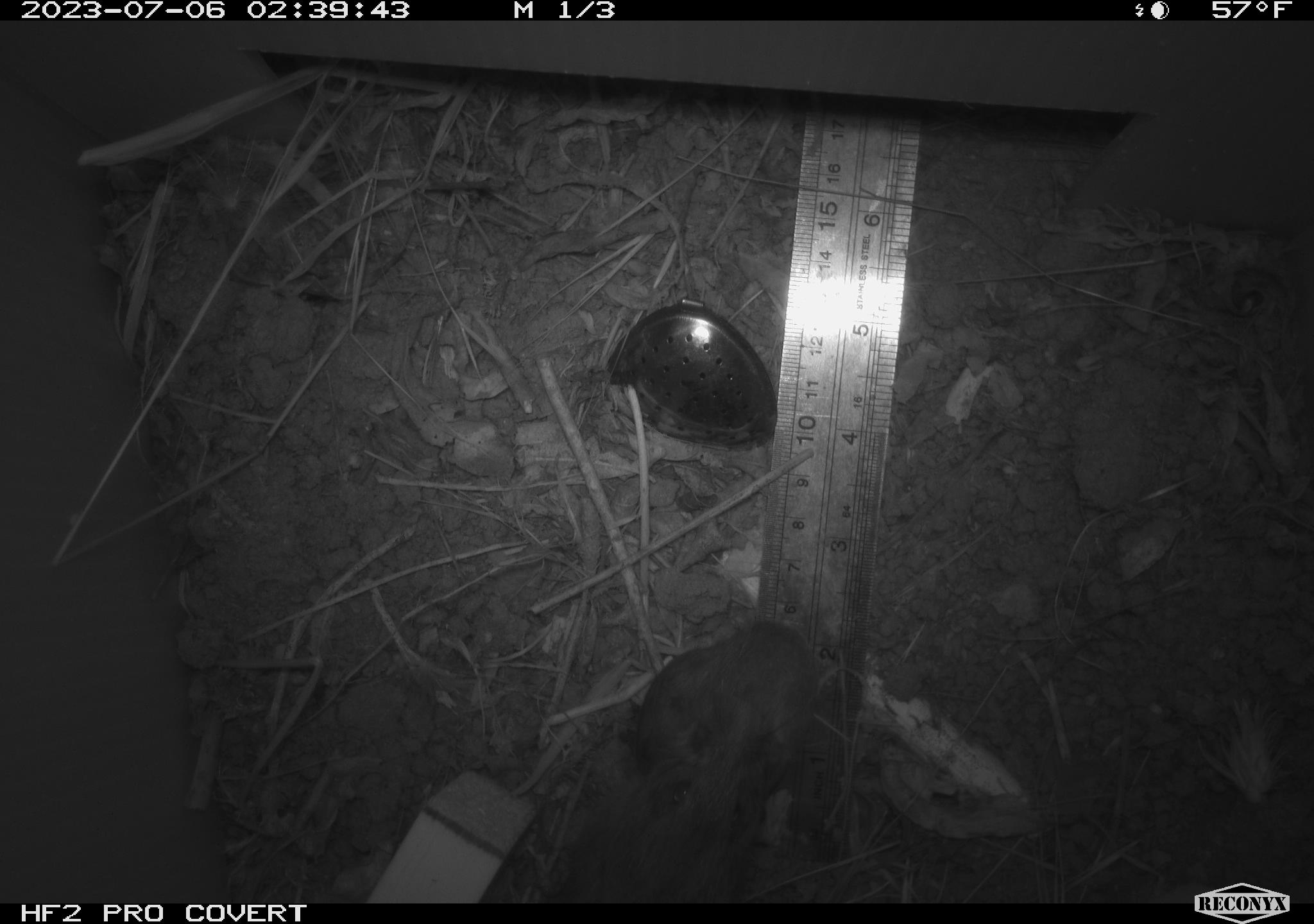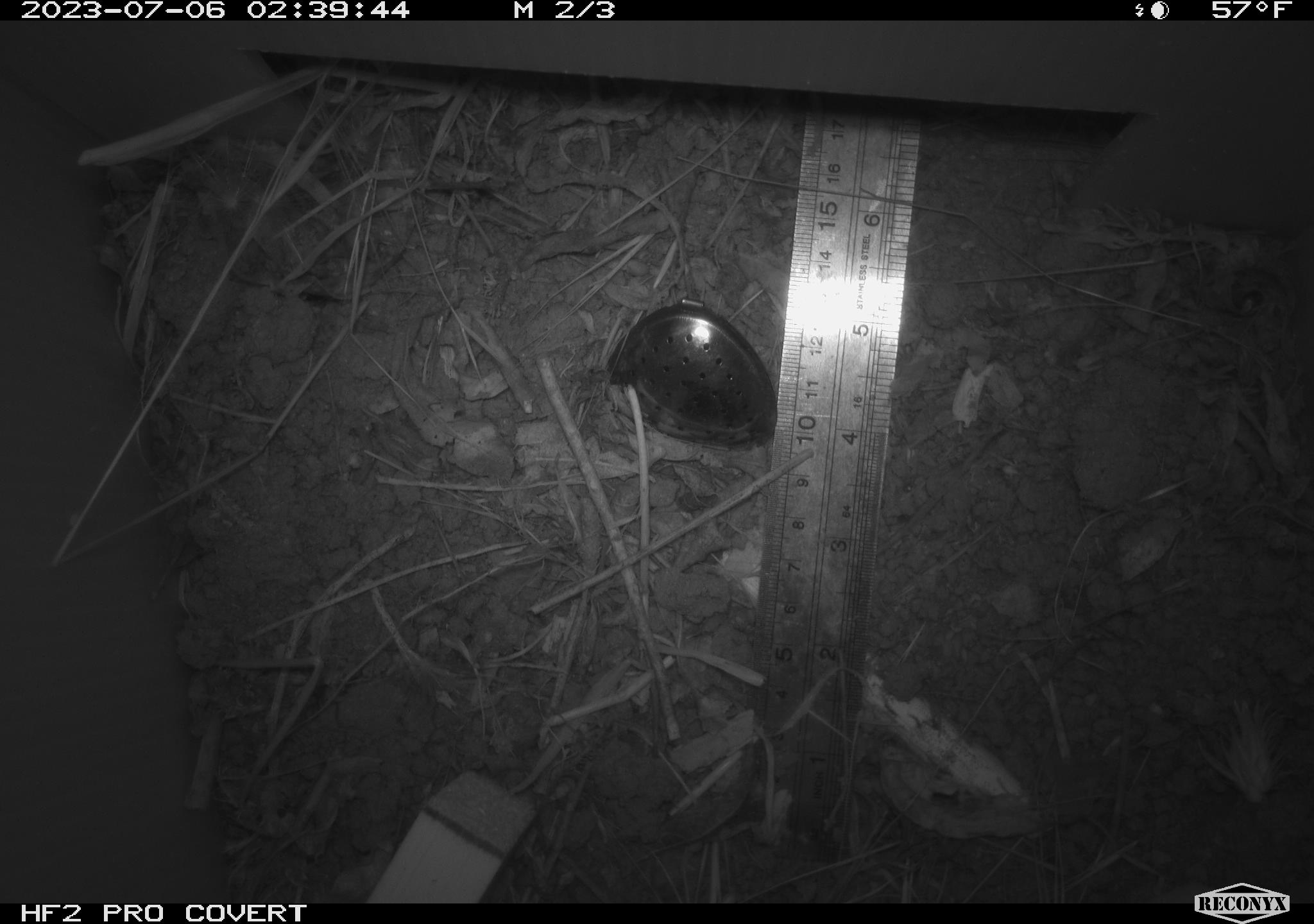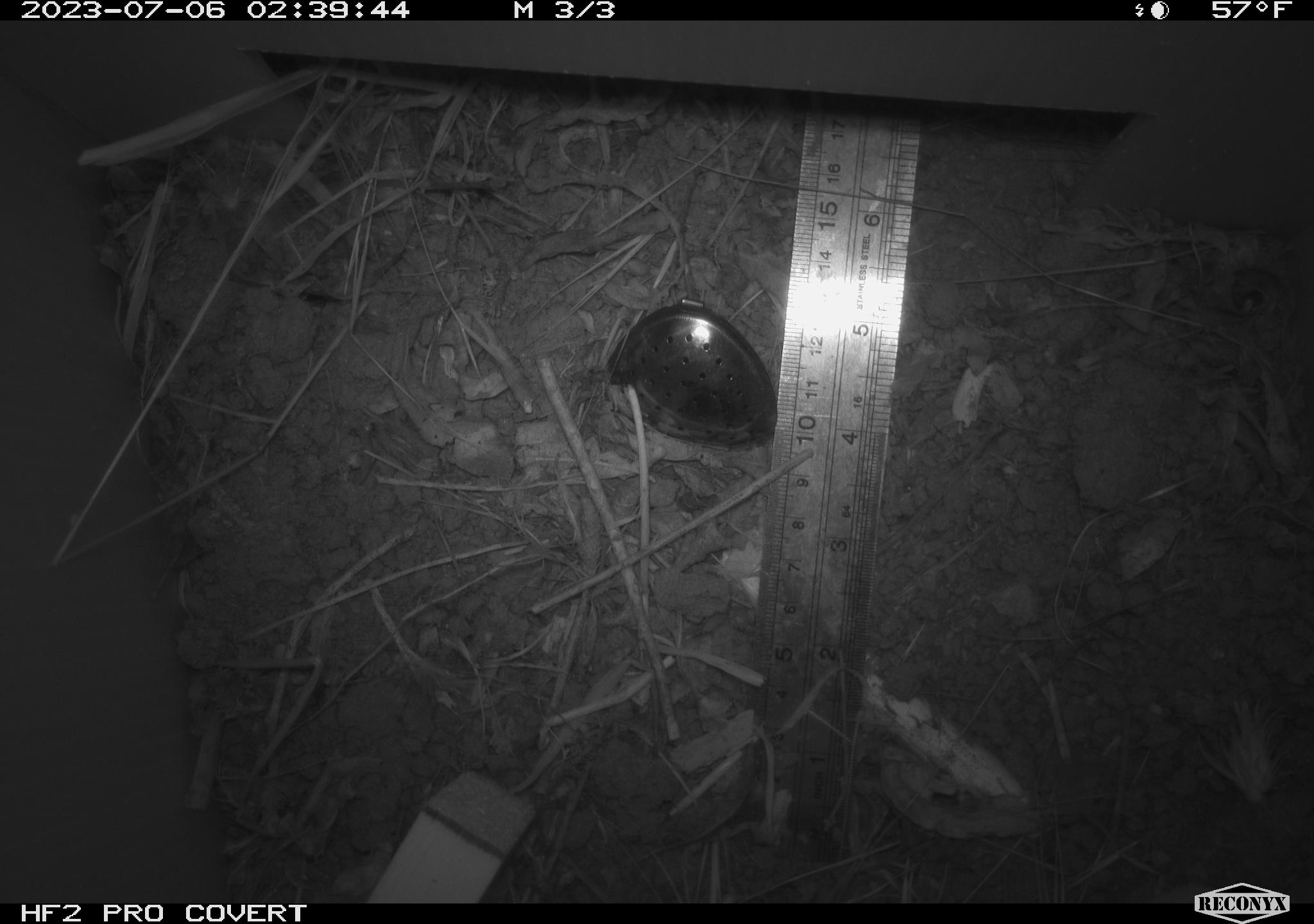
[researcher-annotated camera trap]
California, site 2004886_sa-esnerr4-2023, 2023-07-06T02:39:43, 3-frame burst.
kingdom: Animalia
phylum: Chordata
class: Mammalia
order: Rodentia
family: Cricetidae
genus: Microtus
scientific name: Microtus californicus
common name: california vole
California vole (Microtus californicus).